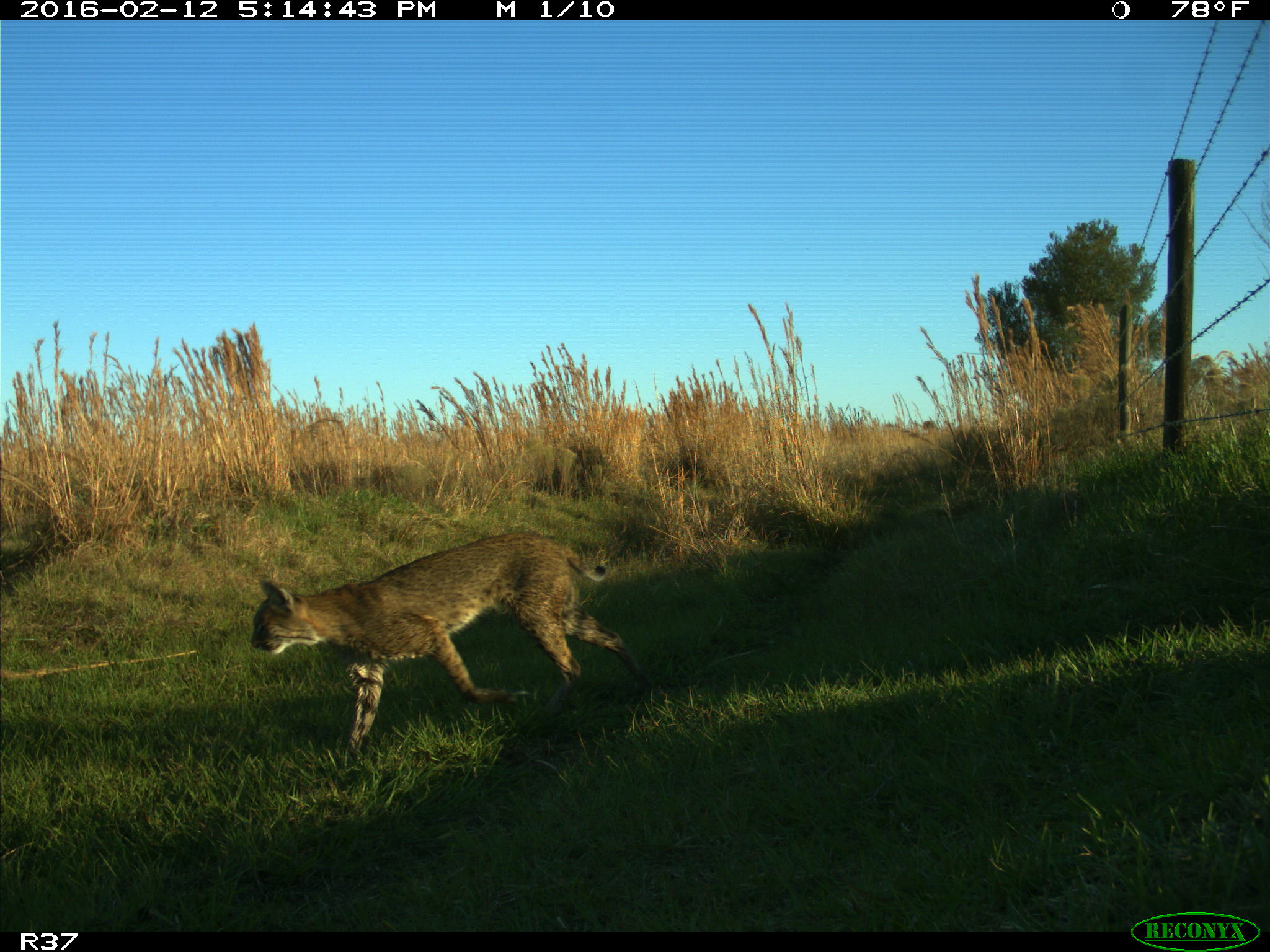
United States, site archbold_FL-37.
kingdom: Animalia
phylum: Chordata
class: Mammalia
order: Carnivora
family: Felidae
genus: Lynx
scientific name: Lynx rufus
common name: bobcat